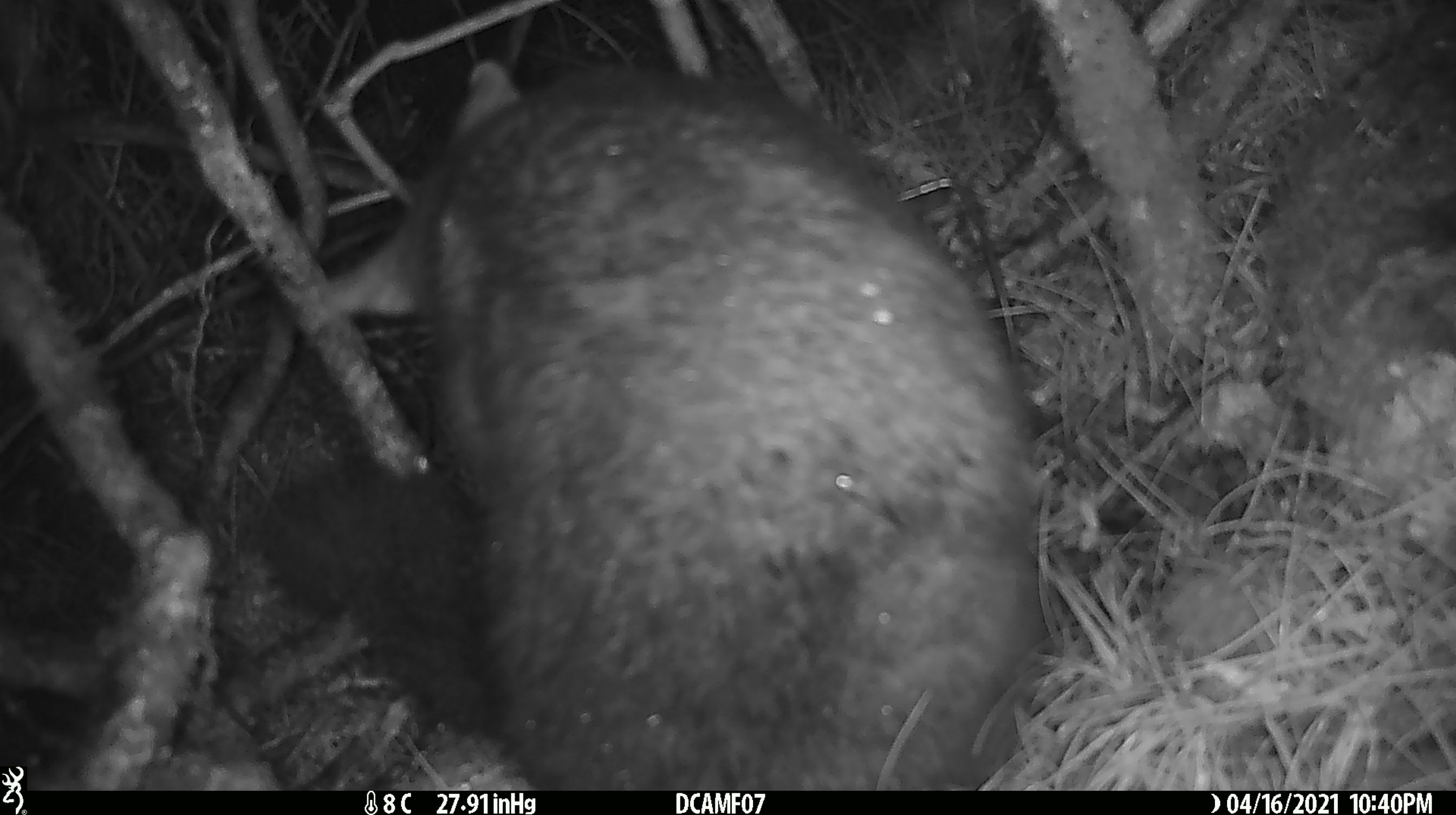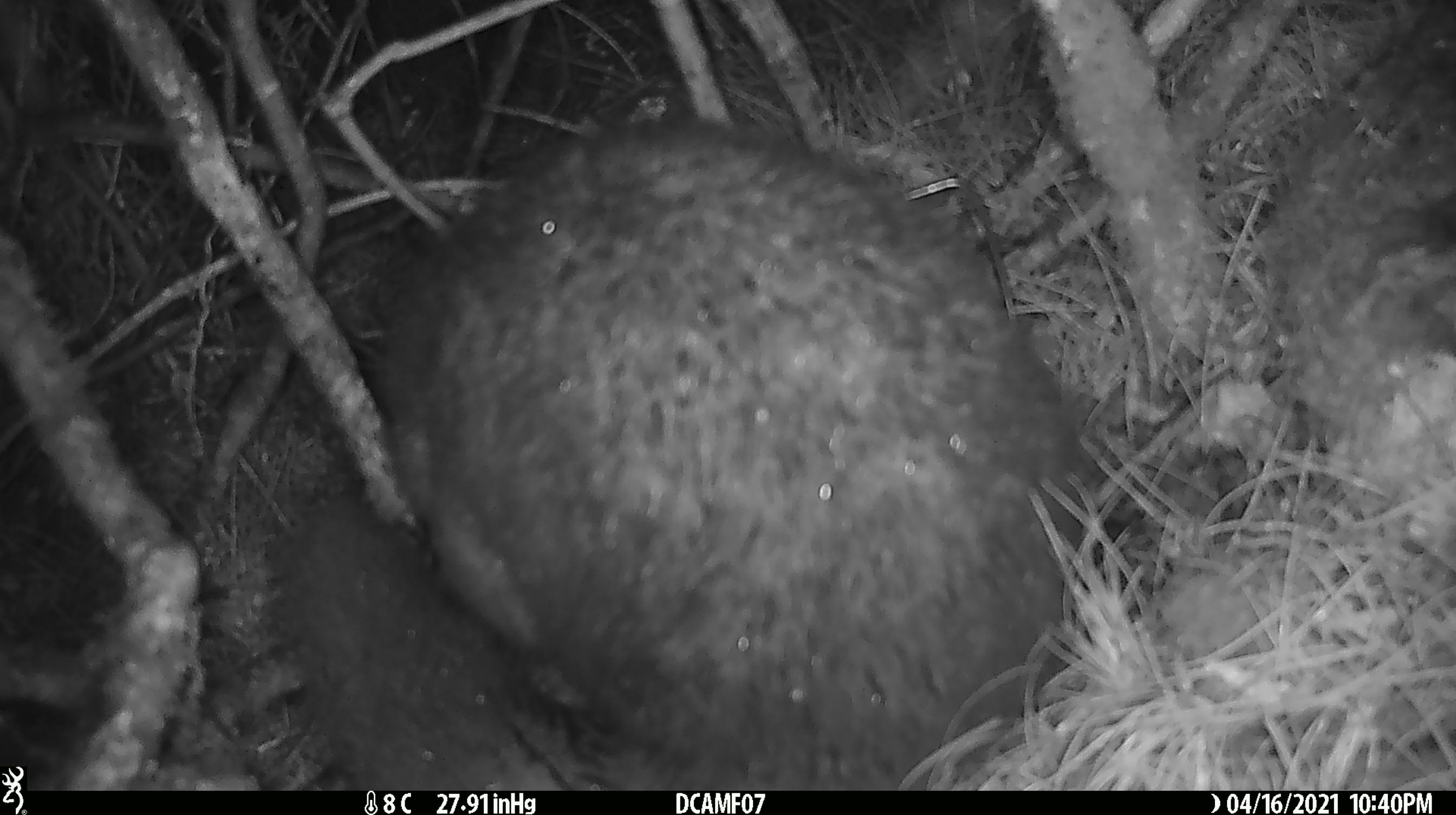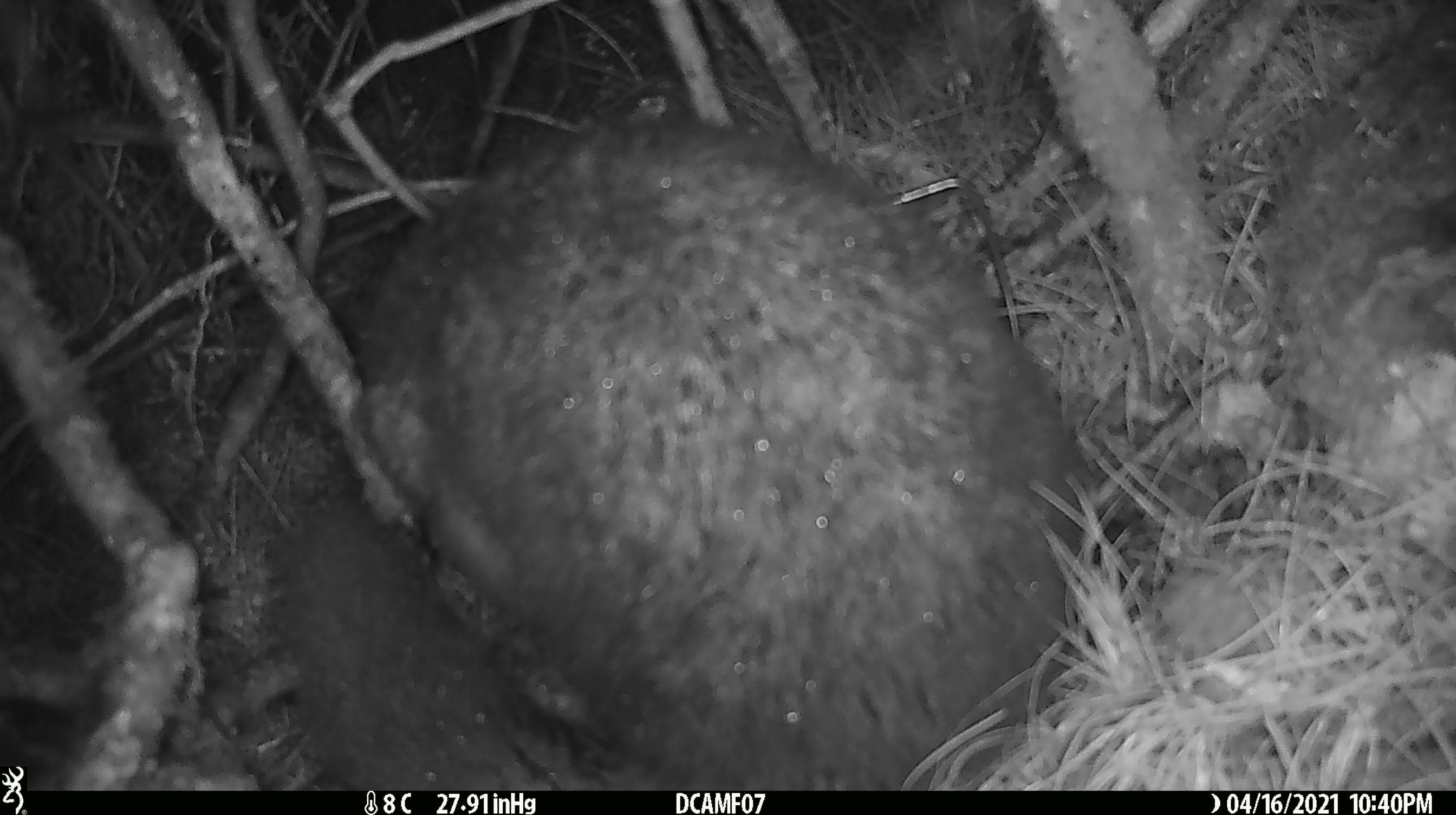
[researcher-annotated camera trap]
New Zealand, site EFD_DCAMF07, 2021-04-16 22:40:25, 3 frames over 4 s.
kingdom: Animalia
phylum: Chordata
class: Mammalia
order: Diprotodontia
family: Phalangeridae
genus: Trichosurus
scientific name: Trichosurus vulpecula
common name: common brushtail possum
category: possum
Possum (common brushtail possum) (Trichosurus vulpecula).